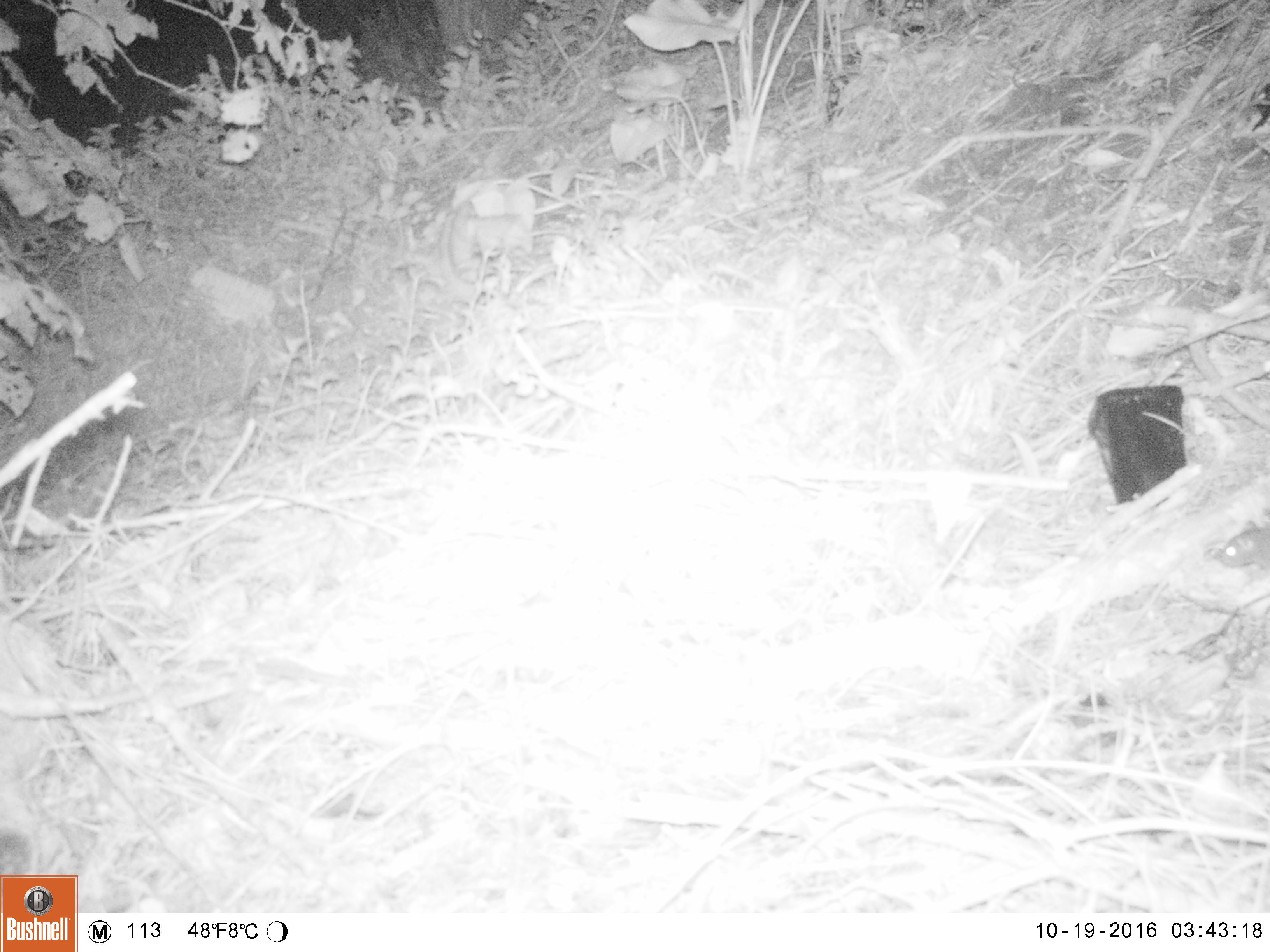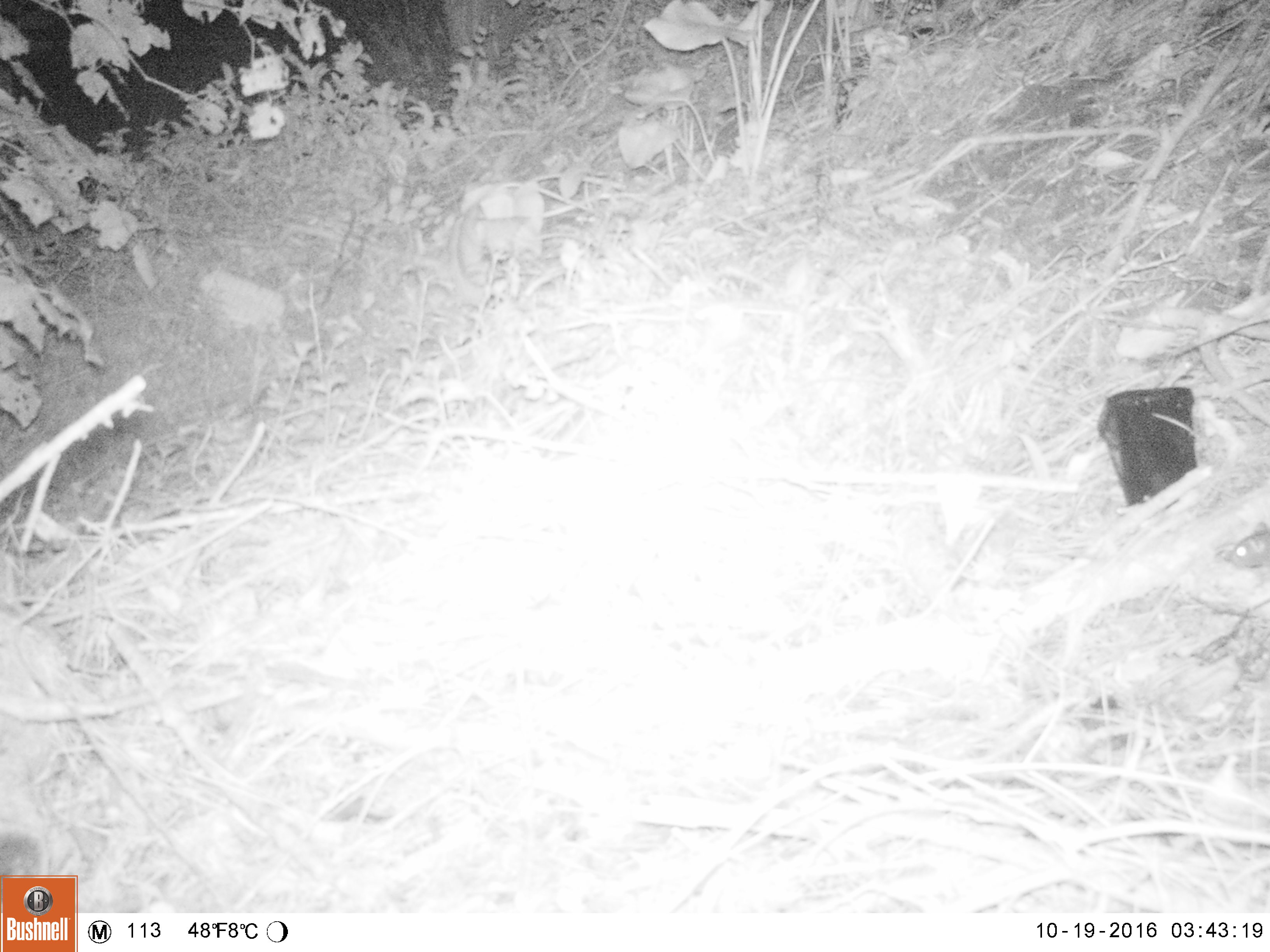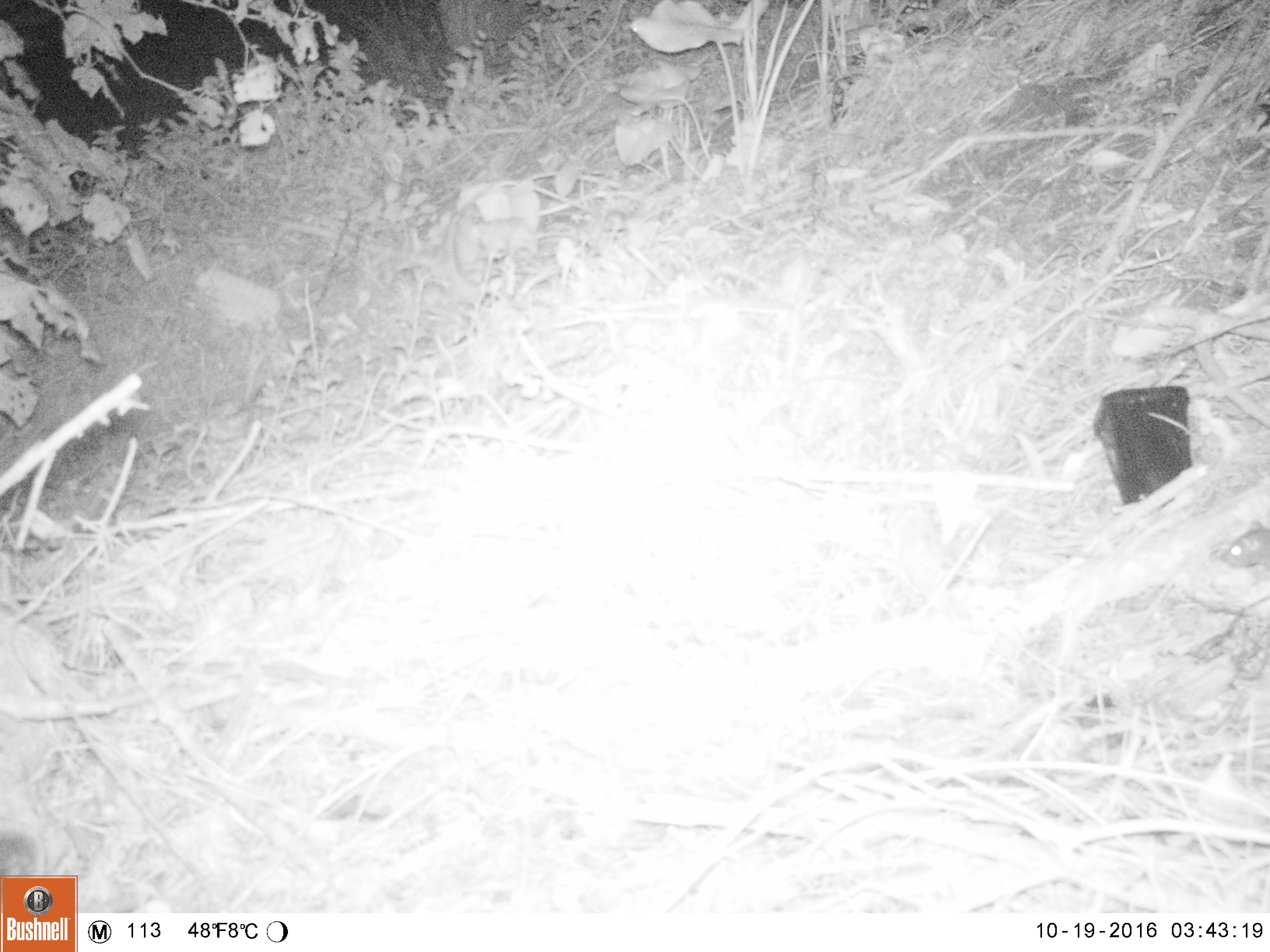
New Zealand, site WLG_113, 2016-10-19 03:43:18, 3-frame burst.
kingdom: Animalia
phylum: Chordata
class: Mammalia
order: Rodentia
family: Muridae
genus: Rattus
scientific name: Rattus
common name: rat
Rat (Rattus).